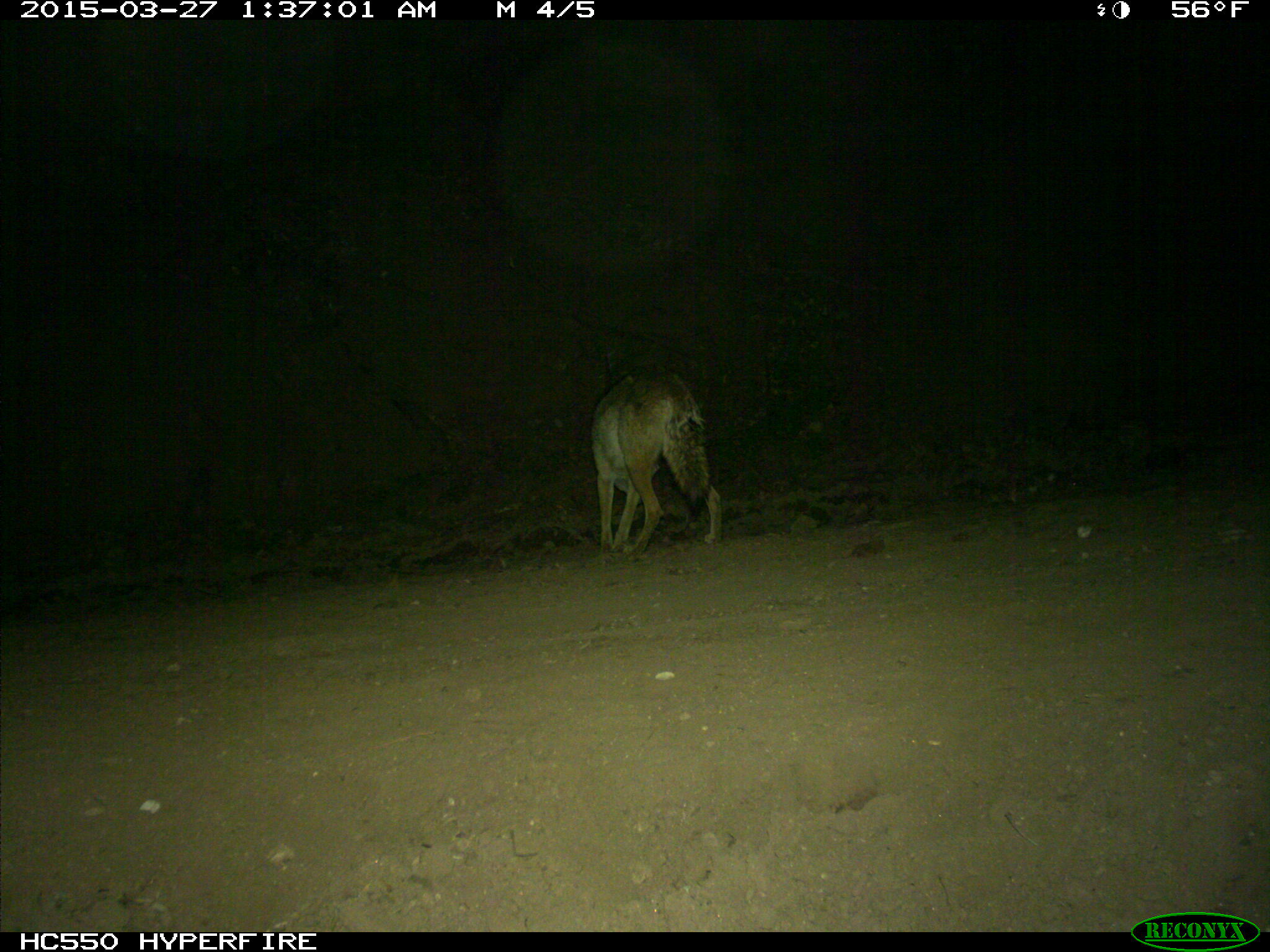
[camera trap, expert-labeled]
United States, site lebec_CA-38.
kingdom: Animalia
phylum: Chordata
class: Mammalia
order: Carnivora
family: Canidae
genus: Canis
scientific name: Canis latrans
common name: coyote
Canis latrans (coyote).